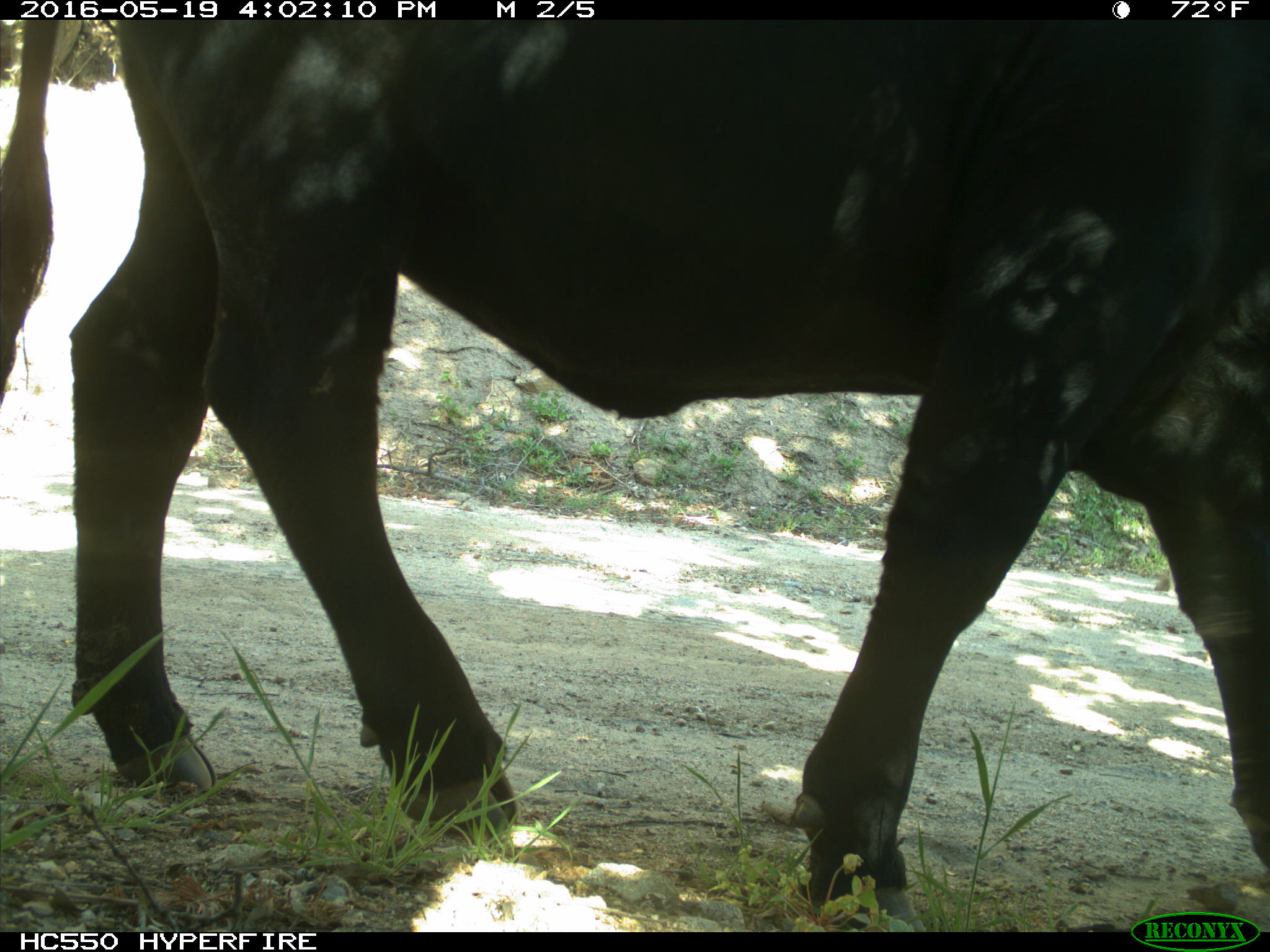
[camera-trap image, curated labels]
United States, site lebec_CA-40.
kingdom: Animalia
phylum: Chordata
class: Mammalia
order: Artiodactyla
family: Bovidae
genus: Bos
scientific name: Bos taurus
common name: domestic cow